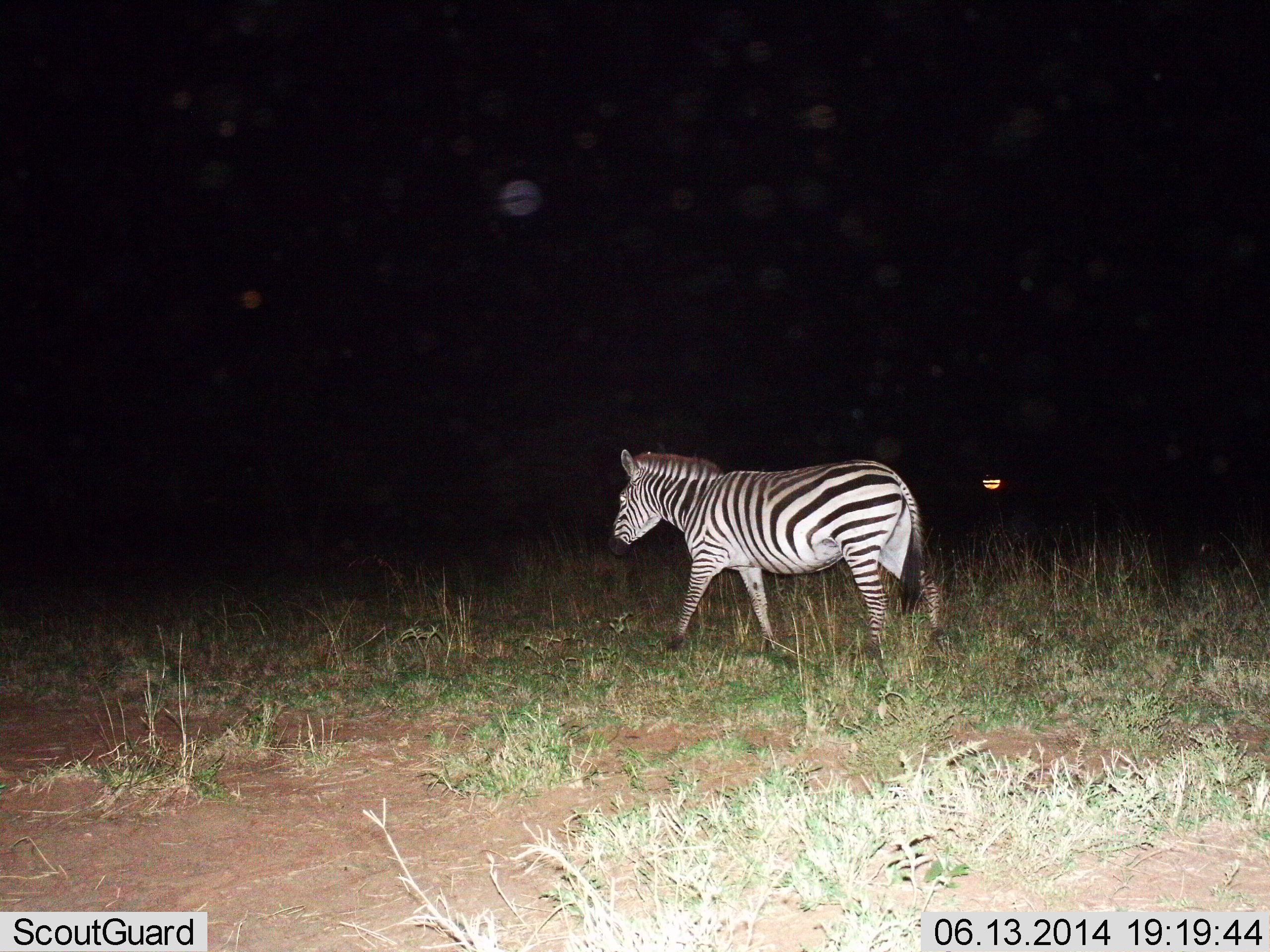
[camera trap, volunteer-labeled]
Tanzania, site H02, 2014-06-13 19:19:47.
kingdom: Animalia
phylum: Chordata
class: Mammalia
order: Perissodactyla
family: Equidae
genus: Equus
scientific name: Equus quagga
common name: plains zebra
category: zebra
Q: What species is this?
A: Zebra (plains zebra) (Equus quagga).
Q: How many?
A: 1.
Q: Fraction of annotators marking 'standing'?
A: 20%.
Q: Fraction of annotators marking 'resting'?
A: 0%.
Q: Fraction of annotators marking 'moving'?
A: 80%.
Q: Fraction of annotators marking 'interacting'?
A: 0%.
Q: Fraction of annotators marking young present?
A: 0%.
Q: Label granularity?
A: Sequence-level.